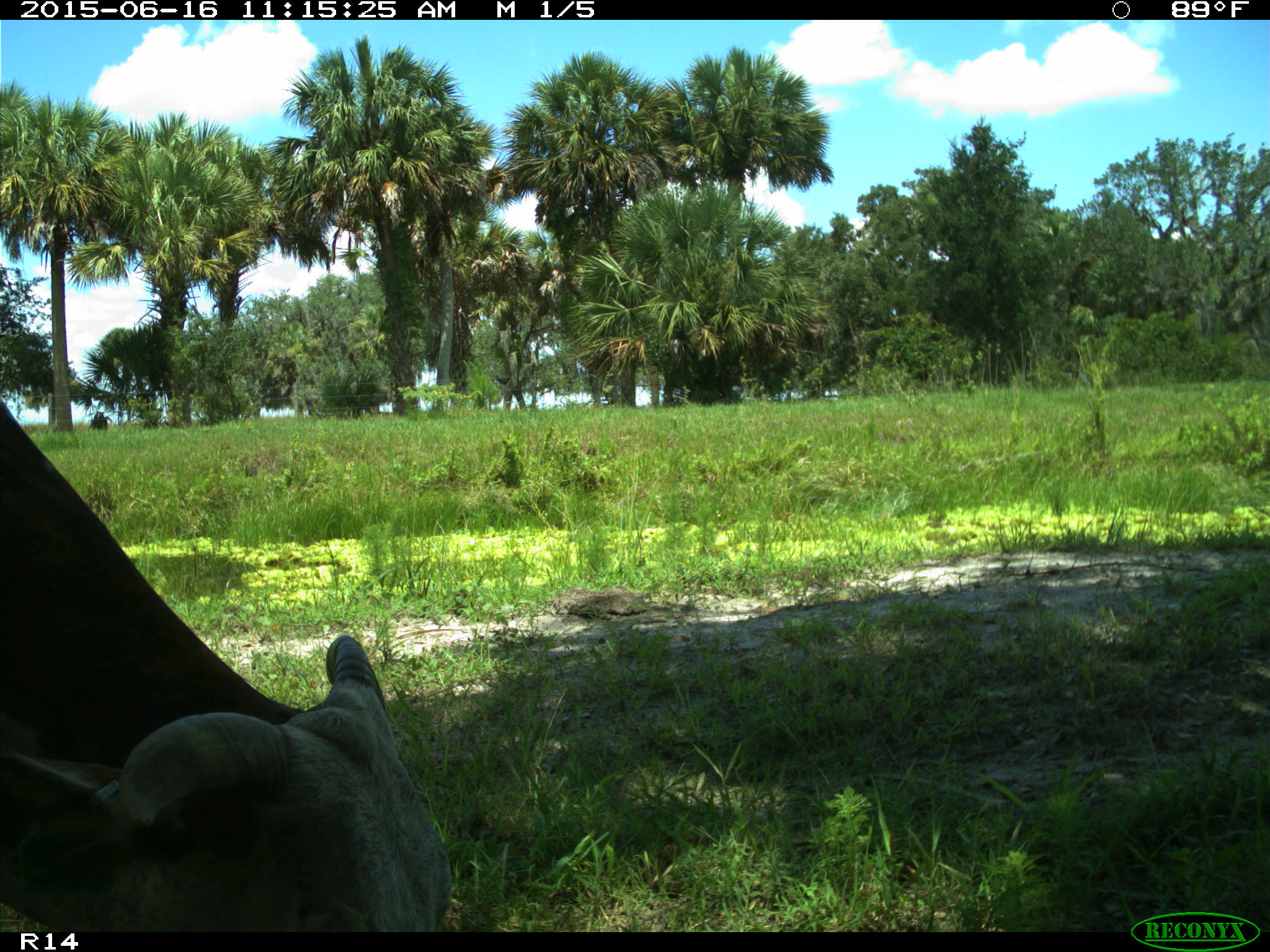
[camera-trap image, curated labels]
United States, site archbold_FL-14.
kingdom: Animalia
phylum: Chordata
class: Mammalia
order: Artiodactyla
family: Bovidae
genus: Bos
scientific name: Bos taurus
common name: domestic cow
Bos taurus (domestic cow).